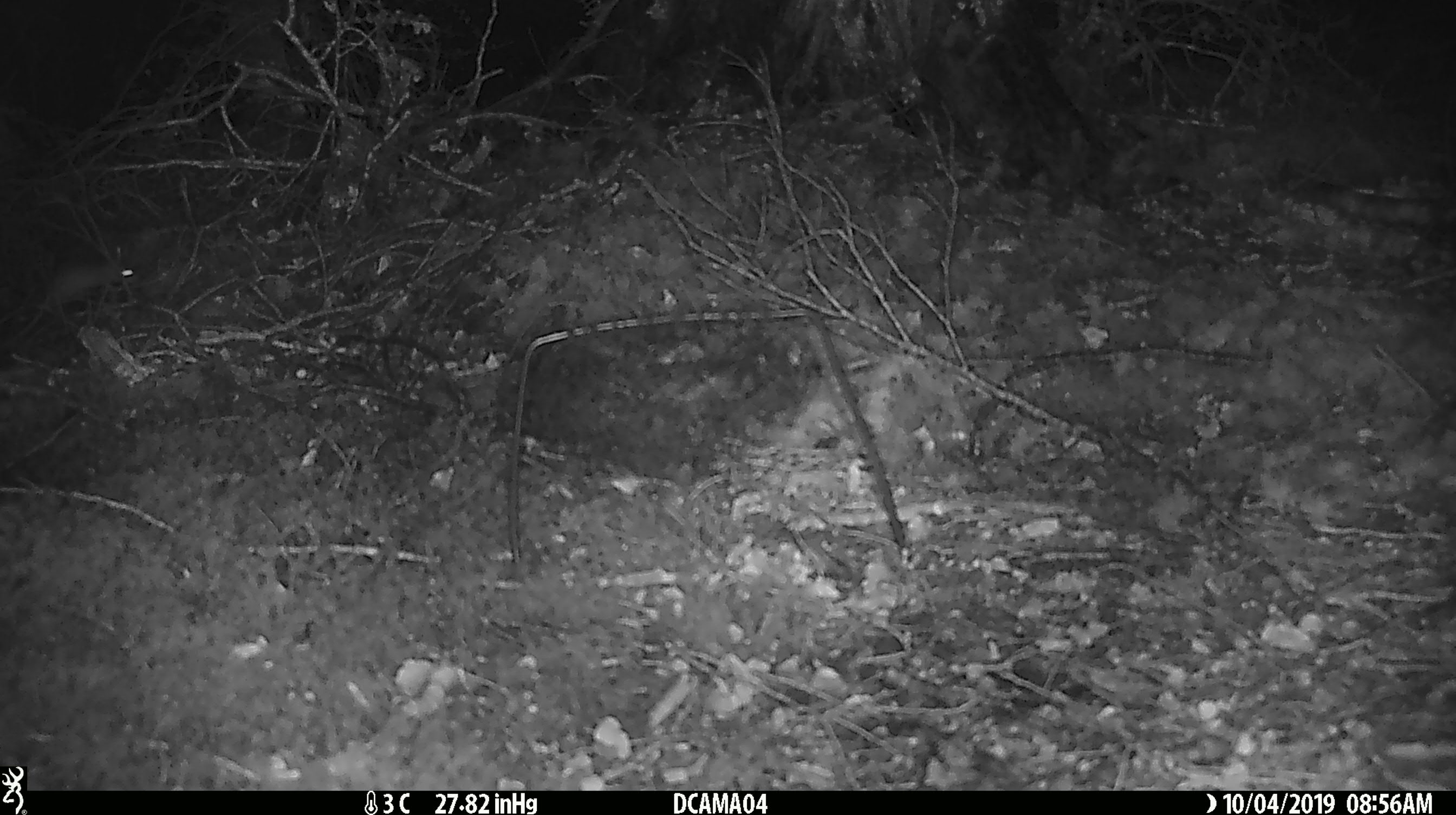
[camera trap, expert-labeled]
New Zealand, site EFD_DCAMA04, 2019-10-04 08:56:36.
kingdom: Animalia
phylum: Chordata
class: Mammalia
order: Rodentia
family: Muridae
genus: Mus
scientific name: Mus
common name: mouse